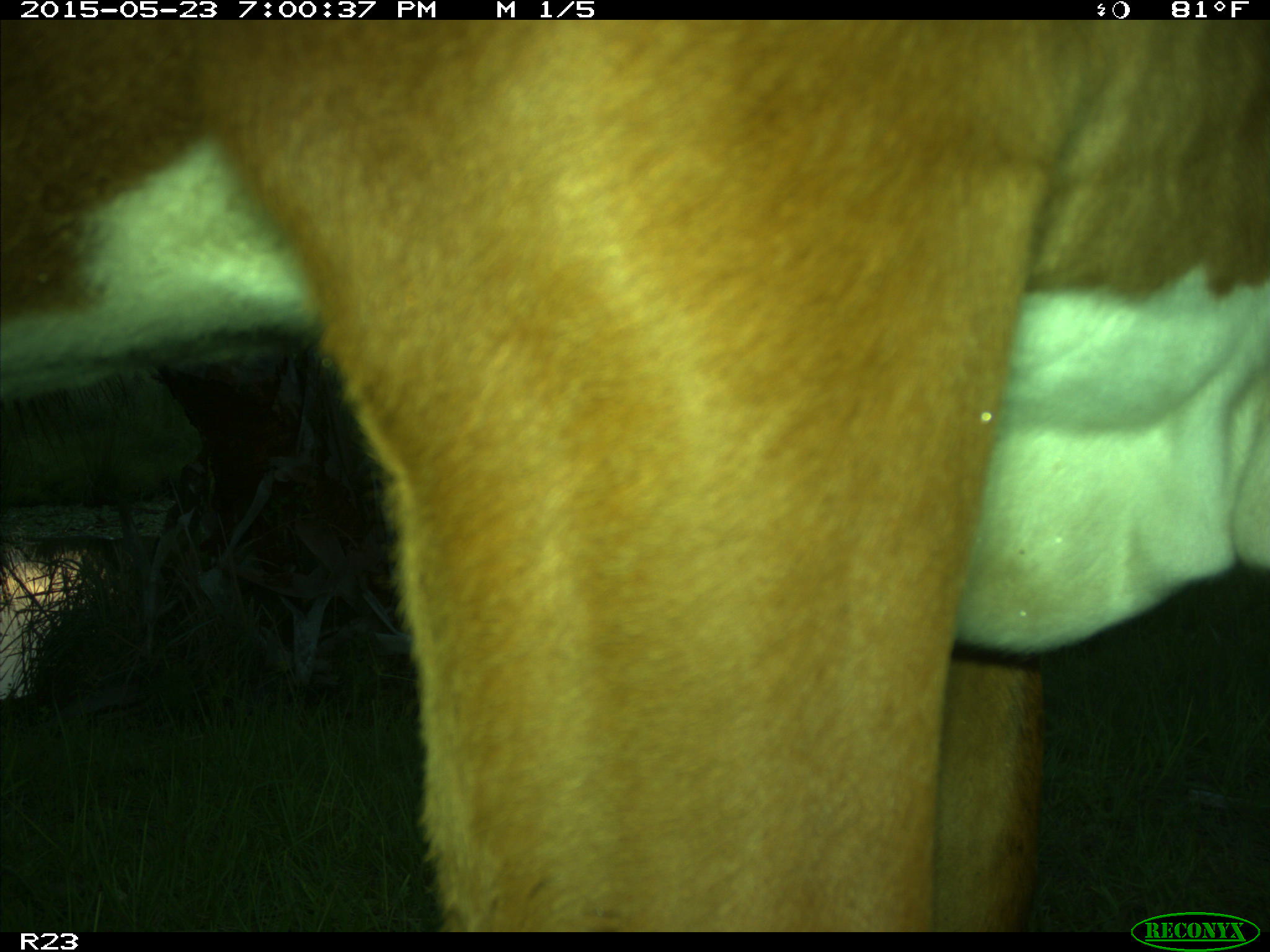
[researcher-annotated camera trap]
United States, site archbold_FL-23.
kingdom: Animalia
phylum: Chordata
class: Mammalia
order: Artiodactyla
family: Bovidae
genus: Bos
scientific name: Bos taurus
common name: domestic cow